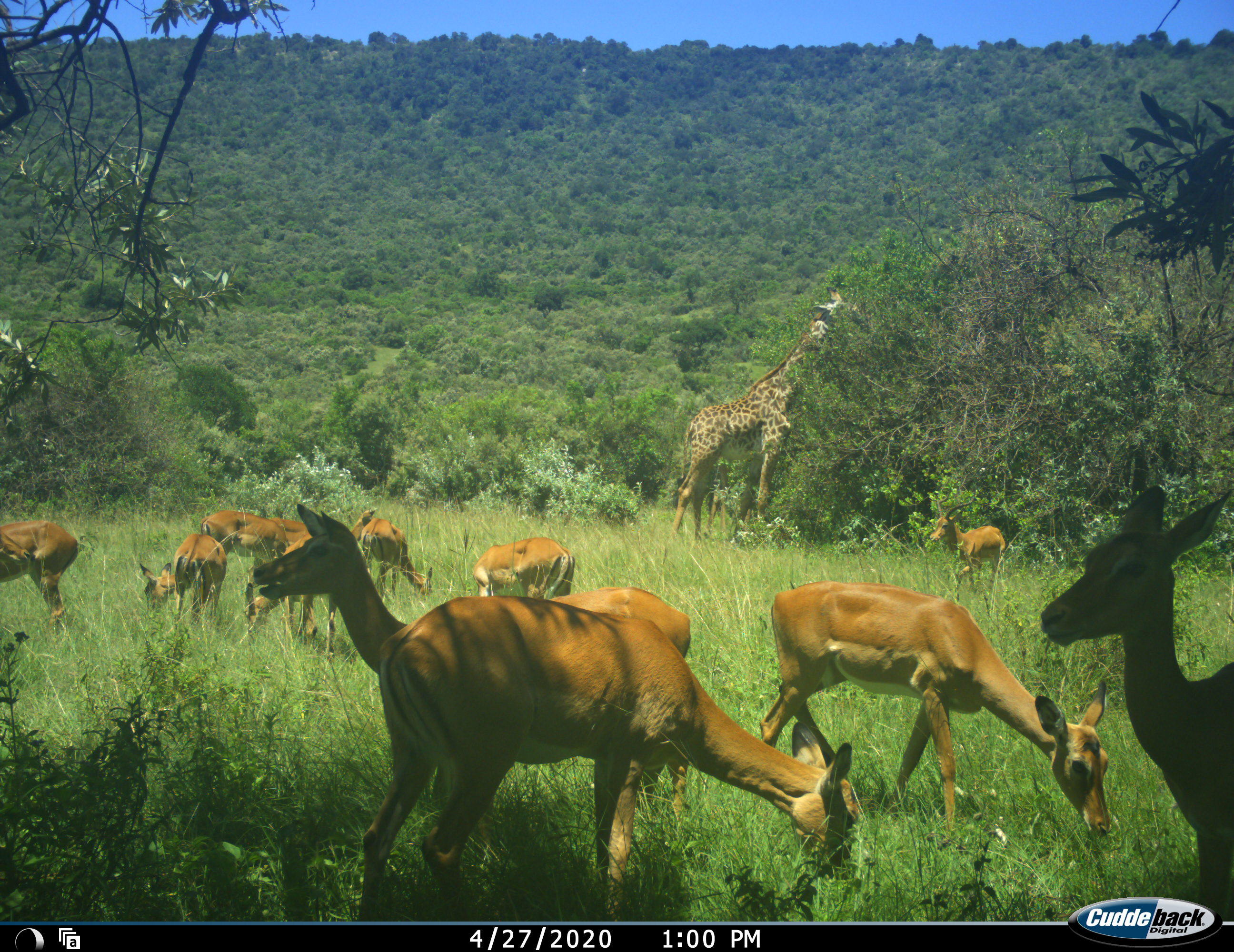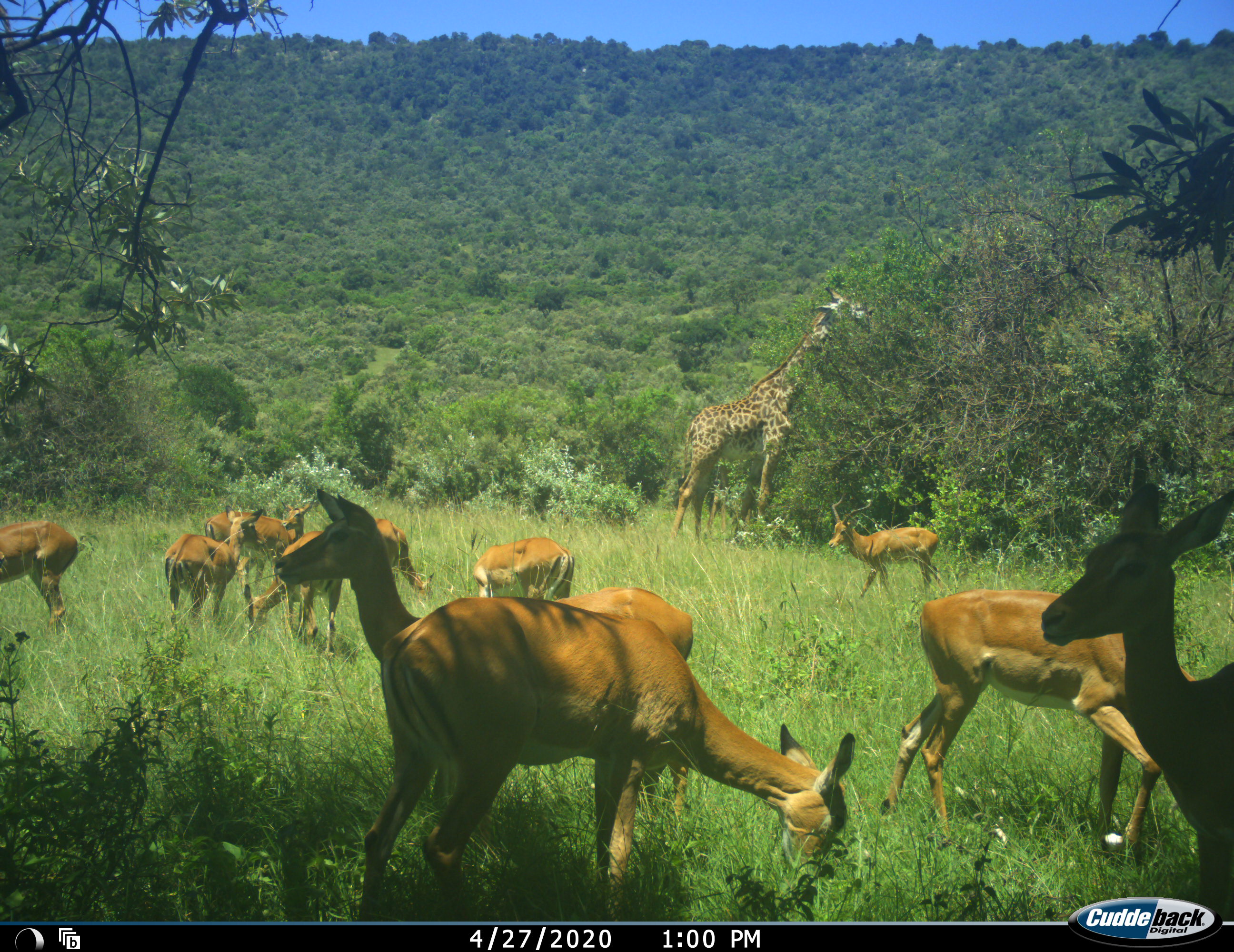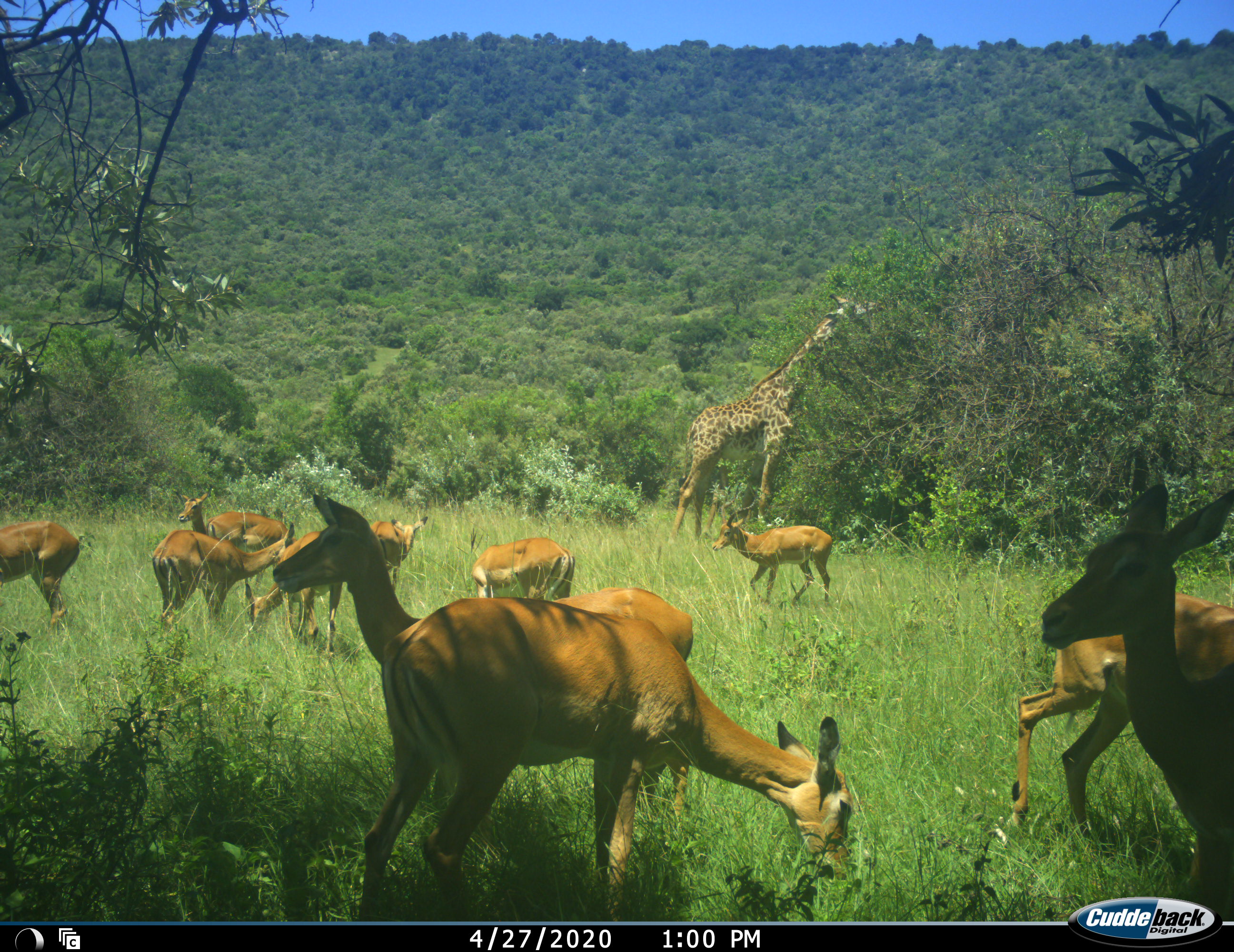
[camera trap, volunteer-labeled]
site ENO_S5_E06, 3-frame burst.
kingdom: Animalia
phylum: Chordata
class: Mammalia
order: Artiodactyla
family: Giraffidae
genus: Giraffa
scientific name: Giraffa camelopardalis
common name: giraffe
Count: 1.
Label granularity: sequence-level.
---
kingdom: Animalia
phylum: Chordata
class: Mammalia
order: Artiodactyla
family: Bovidae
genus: Aepyceros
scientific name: Aepyceros melampus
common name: impala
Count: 11-50.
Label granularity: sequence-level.